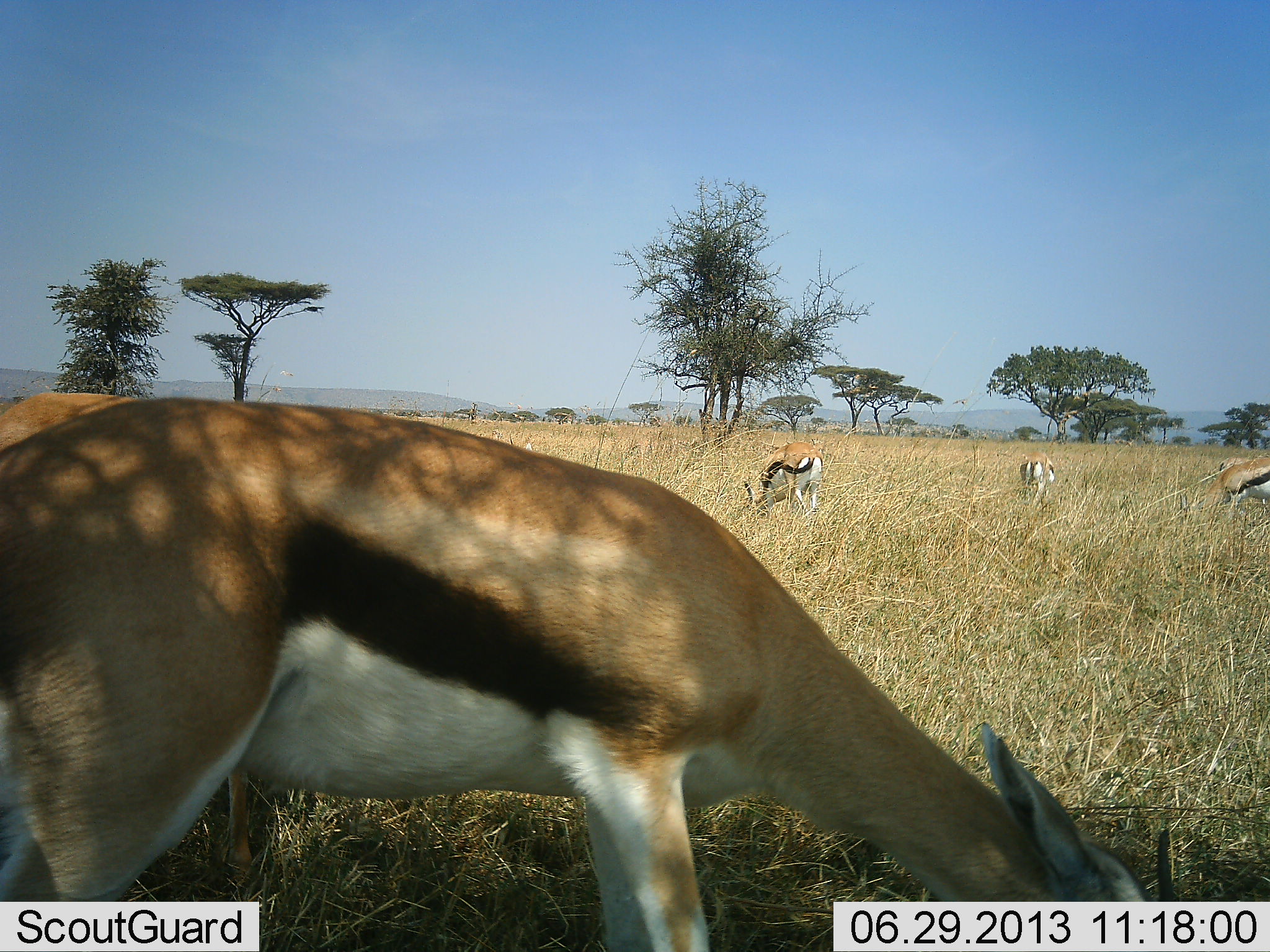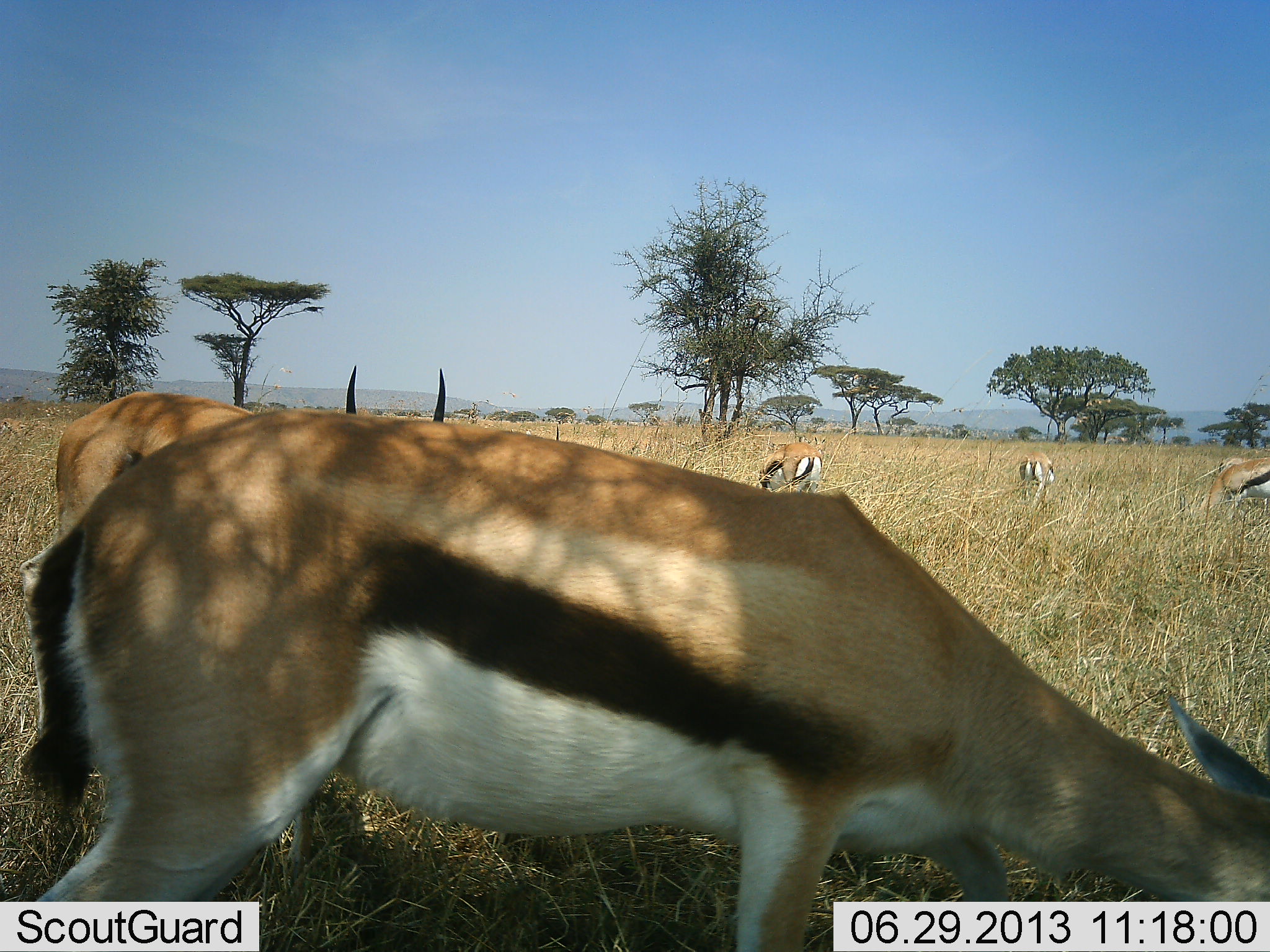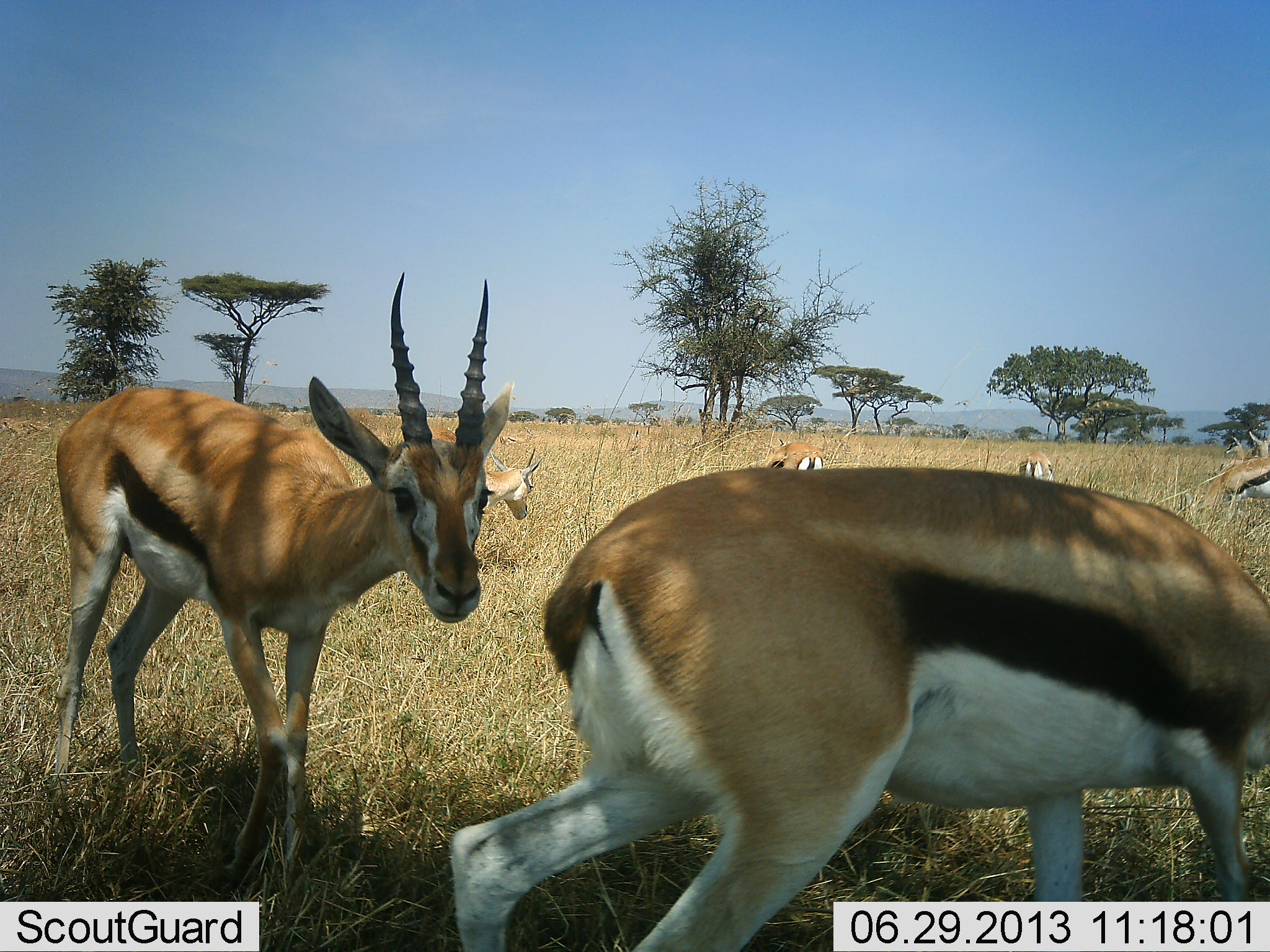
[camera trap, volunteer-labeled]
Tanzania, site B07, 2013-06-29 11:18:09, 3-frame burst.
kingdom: Animalia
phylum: Chordata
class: Mammalia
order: Artiodactyla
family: Bovidae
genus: Eudorcas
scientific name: Eudorcas thomsonii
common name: thomson's gazelle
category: gazellethomsons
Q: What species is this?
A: Gazellethomsons (thomson's gazelle) (Eudorcas thomsonii).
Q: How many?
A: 6.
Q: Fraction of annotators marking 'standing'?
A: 62%.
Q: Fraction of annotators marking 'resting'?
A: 5%.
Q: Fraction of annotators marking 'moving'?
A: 50%.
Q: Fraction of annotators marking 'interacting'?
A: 5%.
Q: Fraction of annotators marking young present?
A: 0%.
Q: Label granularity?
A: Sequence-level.